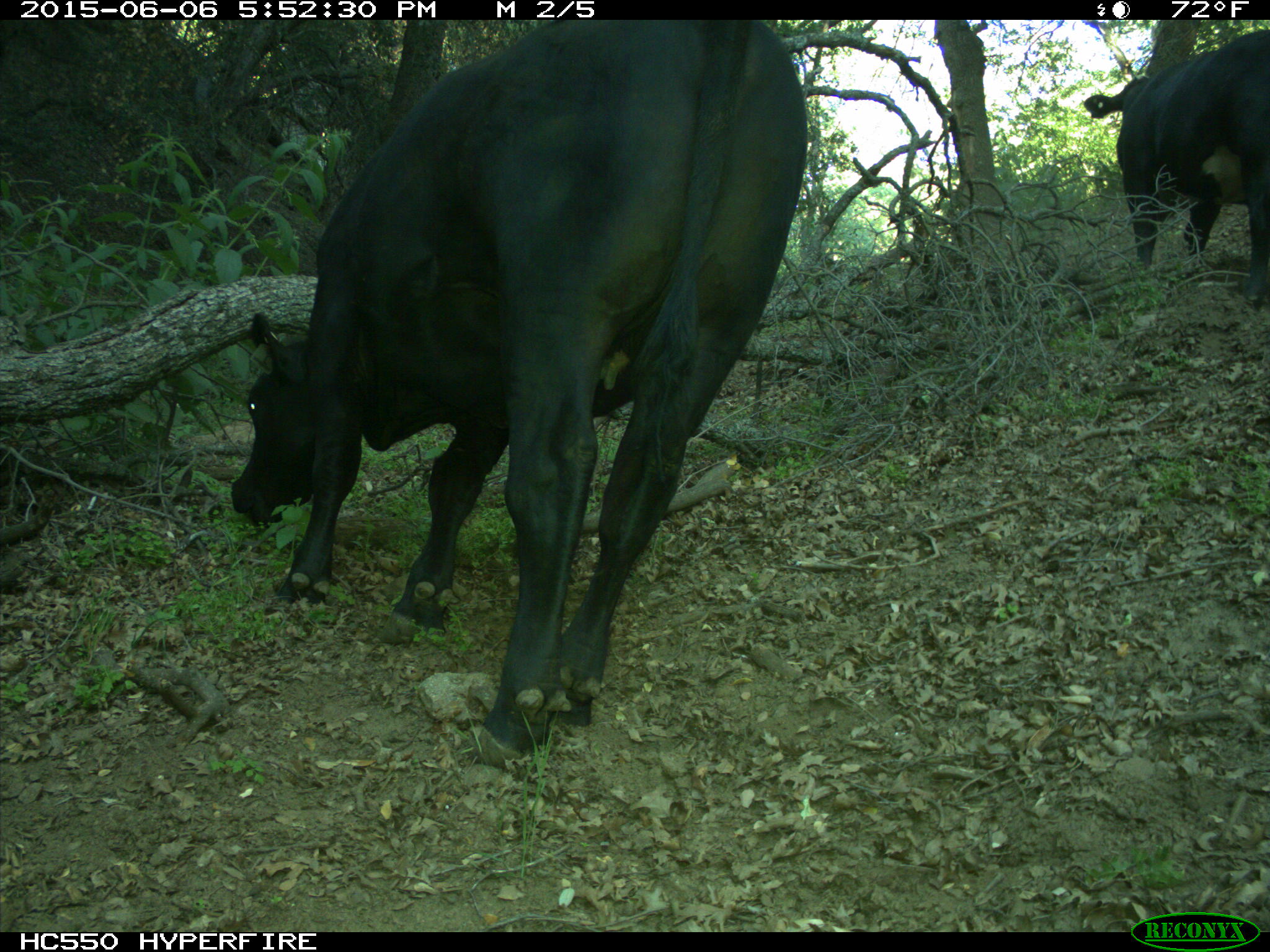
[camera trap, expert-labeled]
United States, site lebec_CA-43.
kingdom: Animalia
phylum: Chordata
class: Mammalia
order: Artiodactyla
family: Bovidae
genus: Bos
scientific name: Bos taurus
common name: domestic cow